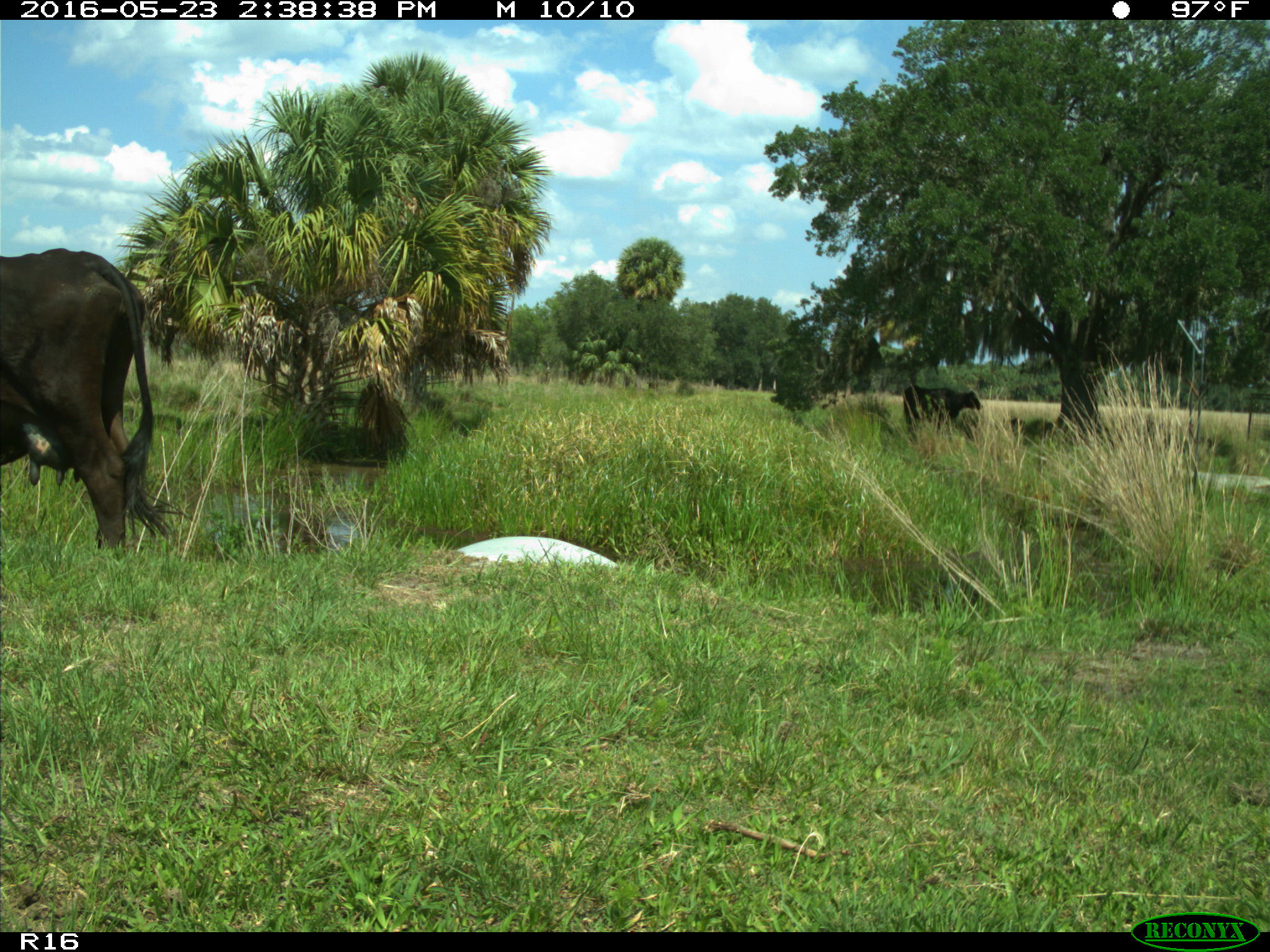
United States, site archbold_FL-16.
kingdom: Animalia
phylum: Chordata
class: Mammalia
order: Artiodactyla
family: Bovidae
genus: Bos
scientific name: Bos taurus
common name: domestic cow